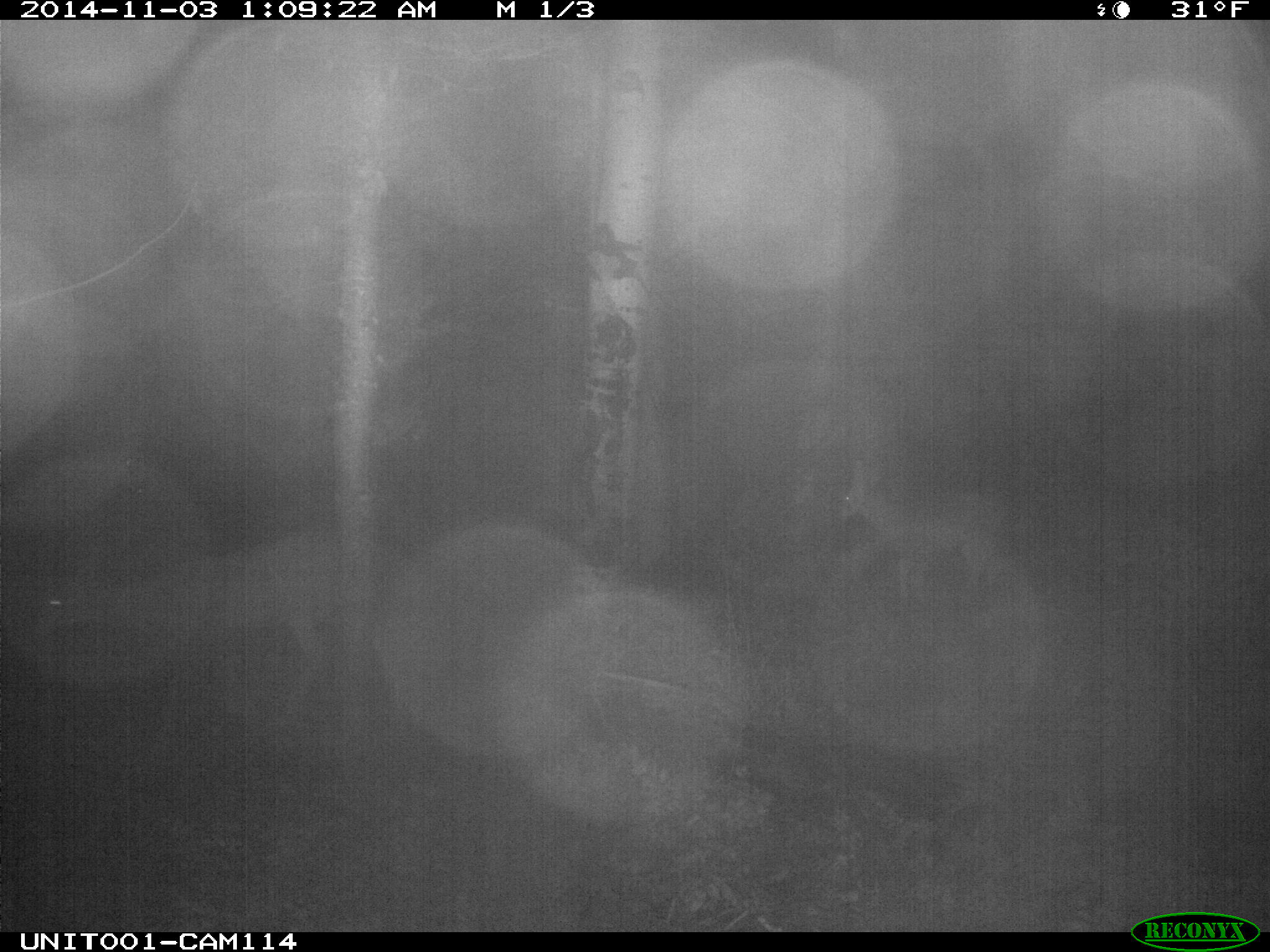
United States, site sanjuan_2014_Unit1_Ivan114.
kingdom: Animalia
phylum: Chordata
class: Mammalia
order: Artiodactyla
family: Cervidae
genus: Odocoileus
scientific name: Odocoileus hemionus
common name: mule deer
Odocoileus hemionus (mule deer).